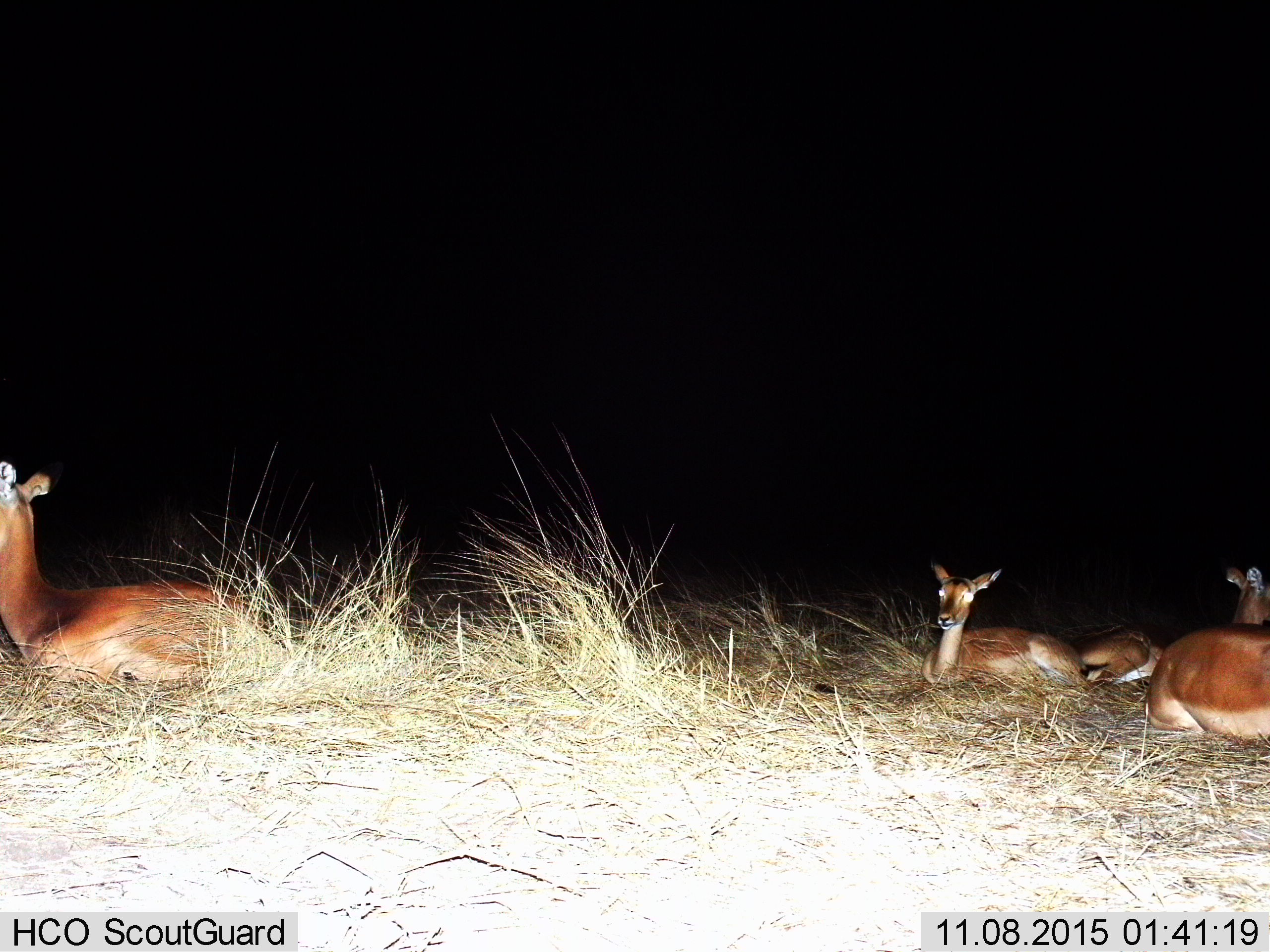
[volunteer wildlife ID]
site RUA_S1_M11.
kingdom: Animalia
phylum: Chordata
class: Mammalia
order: Artiodactyla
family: Bovidae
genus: Aepyceros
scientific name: Aepyceros melampus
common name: impala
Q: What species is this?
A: Impala (Aepyceros melampus).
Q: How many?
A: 4.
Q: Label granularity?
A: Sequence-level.